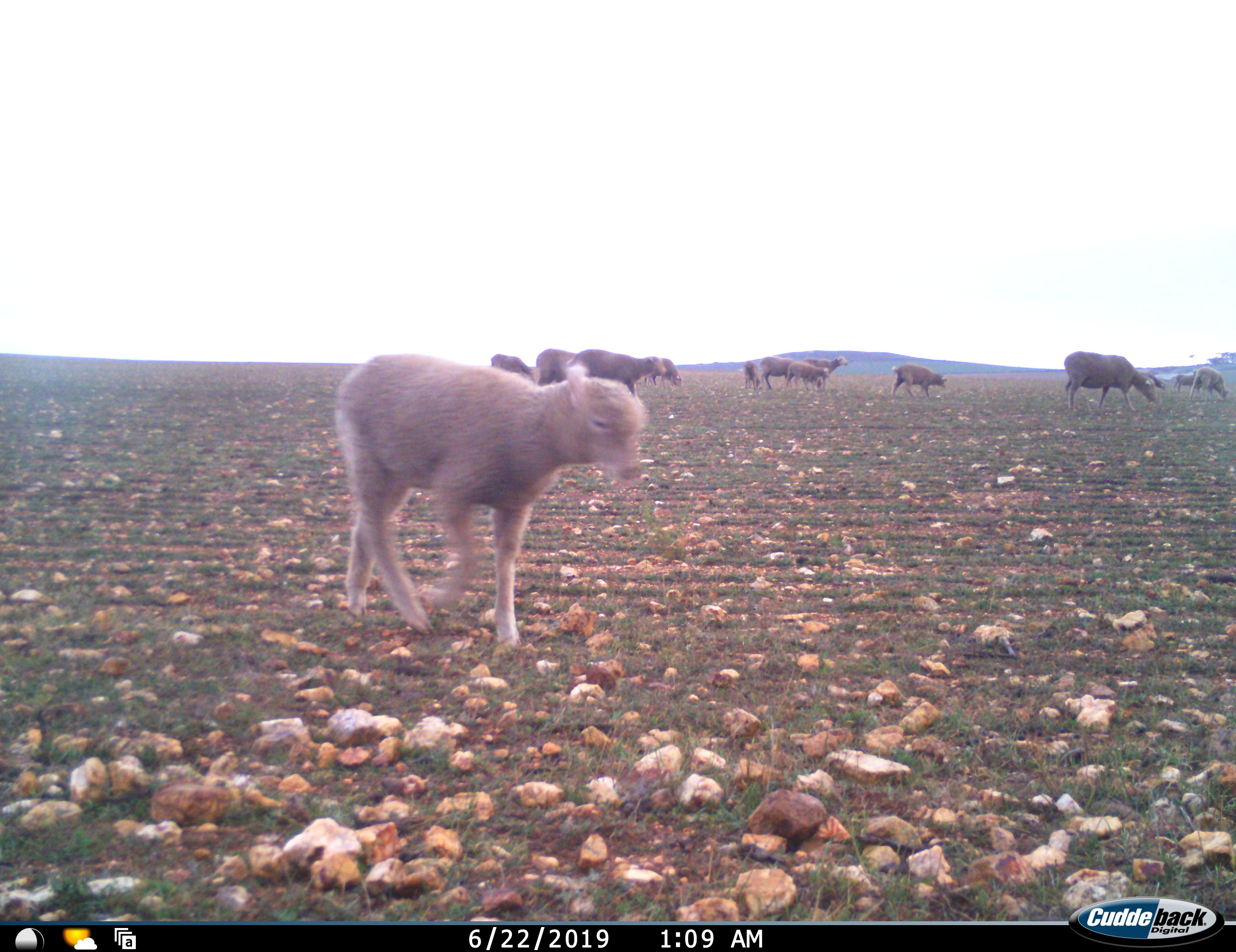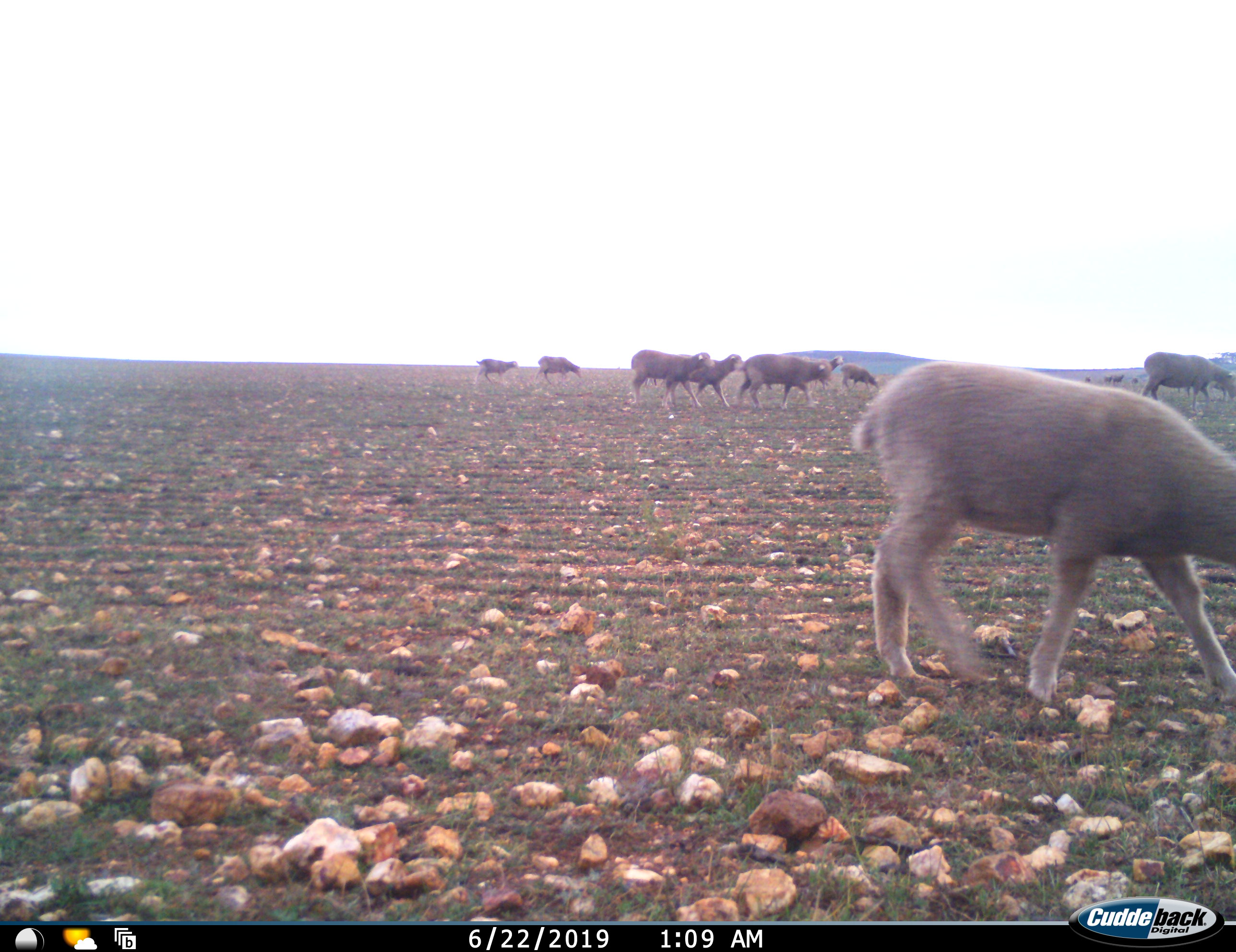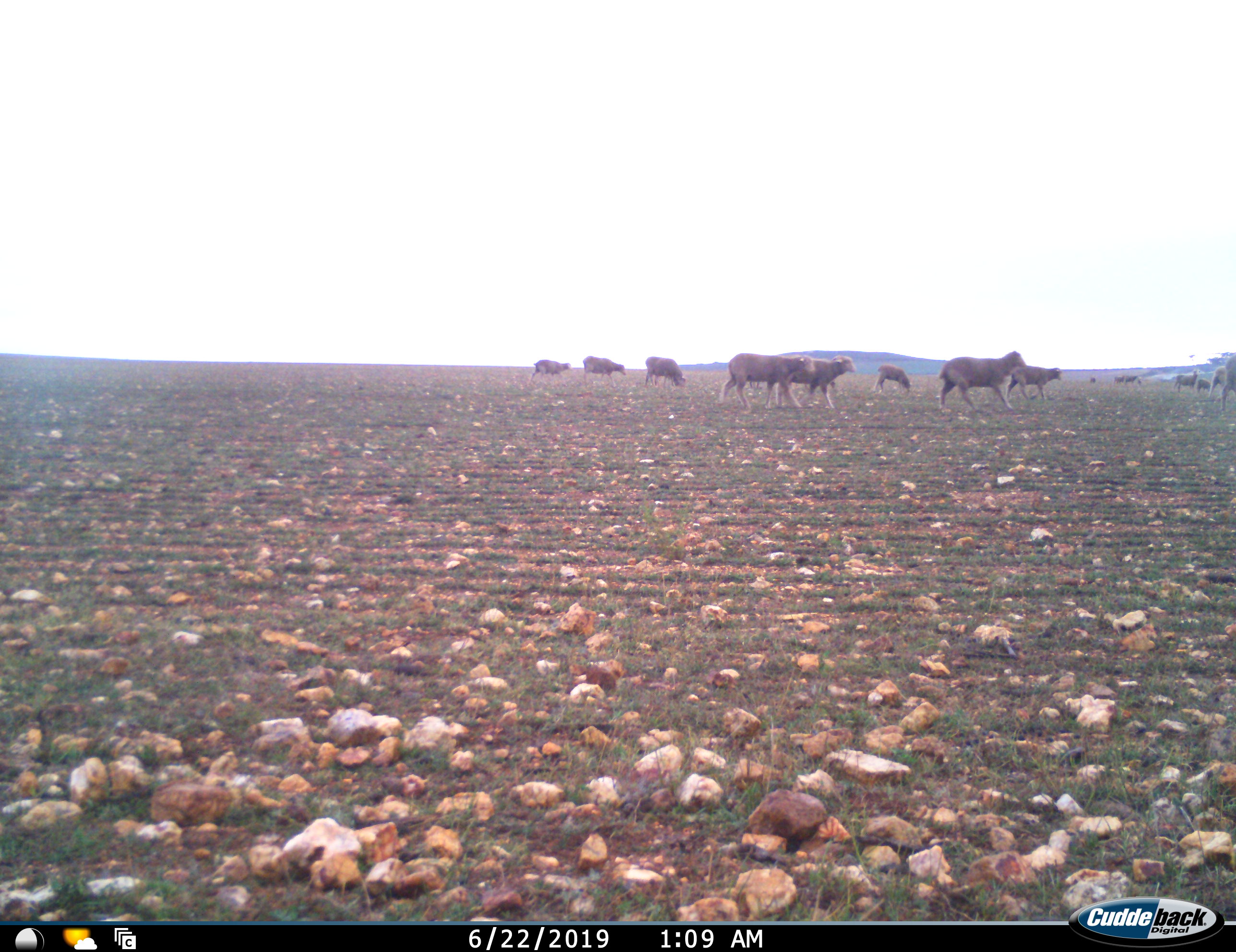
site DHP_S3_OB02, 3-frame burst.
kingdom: Animalia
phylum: Chordata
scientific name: Vertebrata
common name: domestic animal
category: domesticanimal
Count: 11-50.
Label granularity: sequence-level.